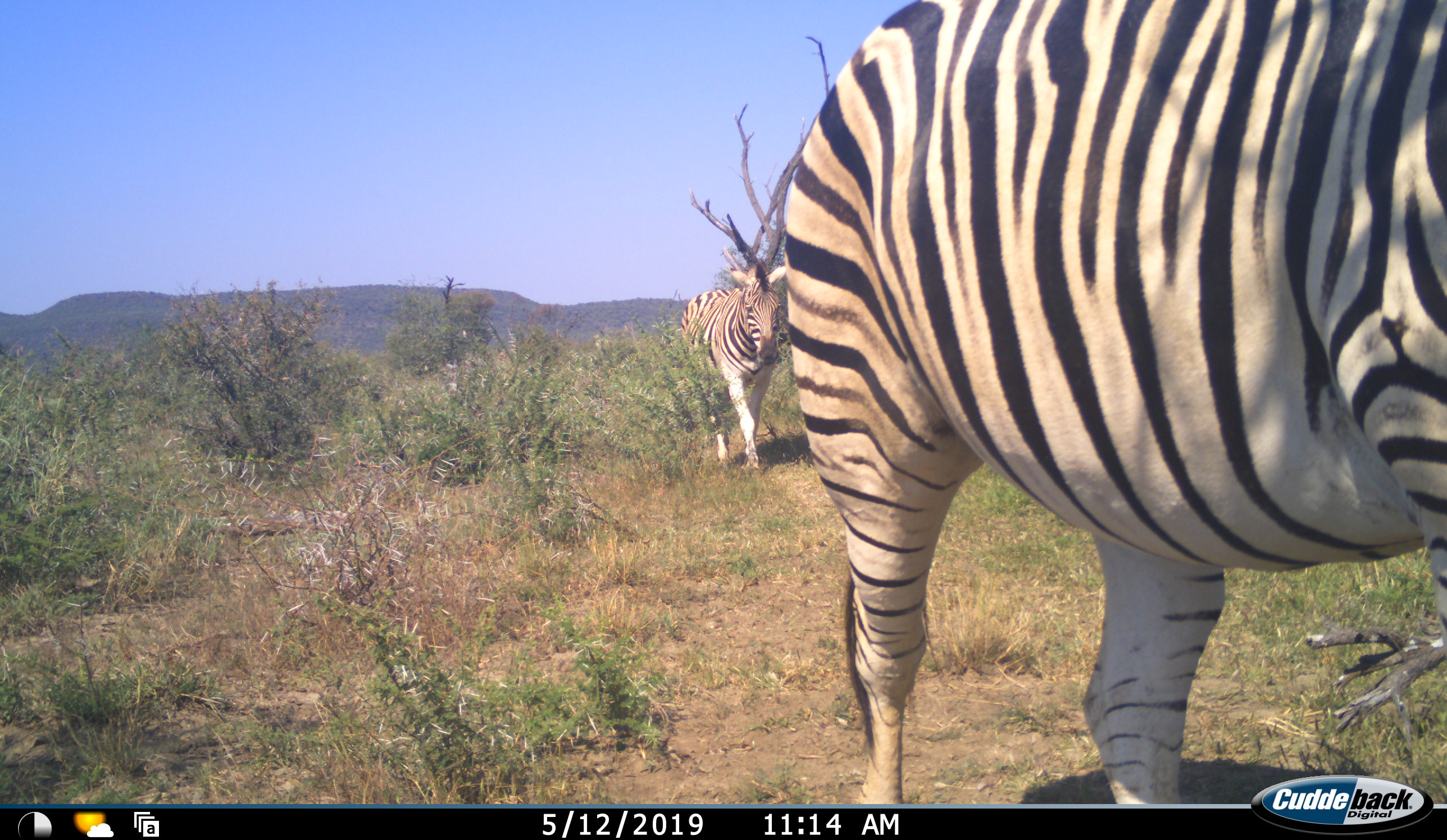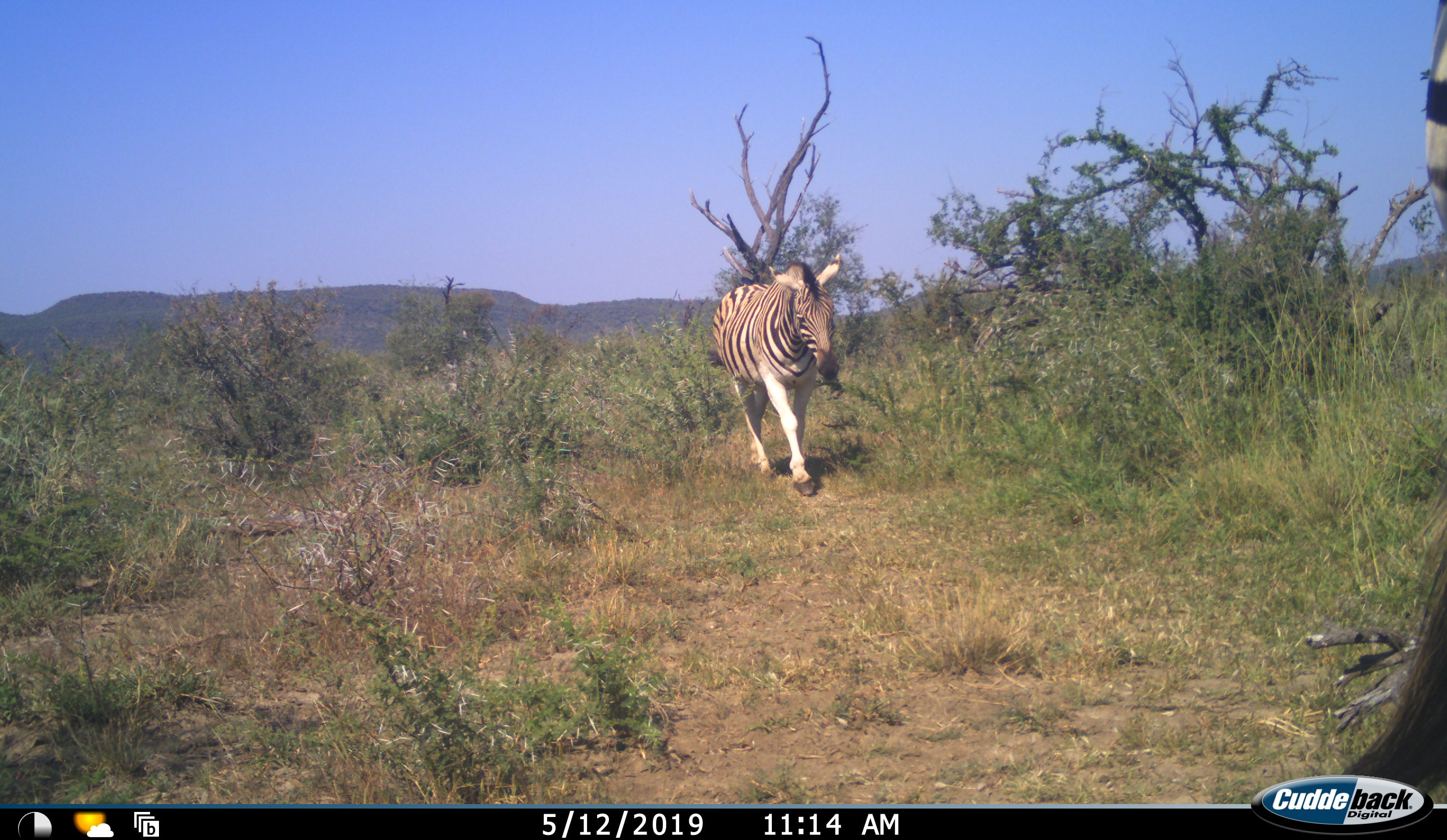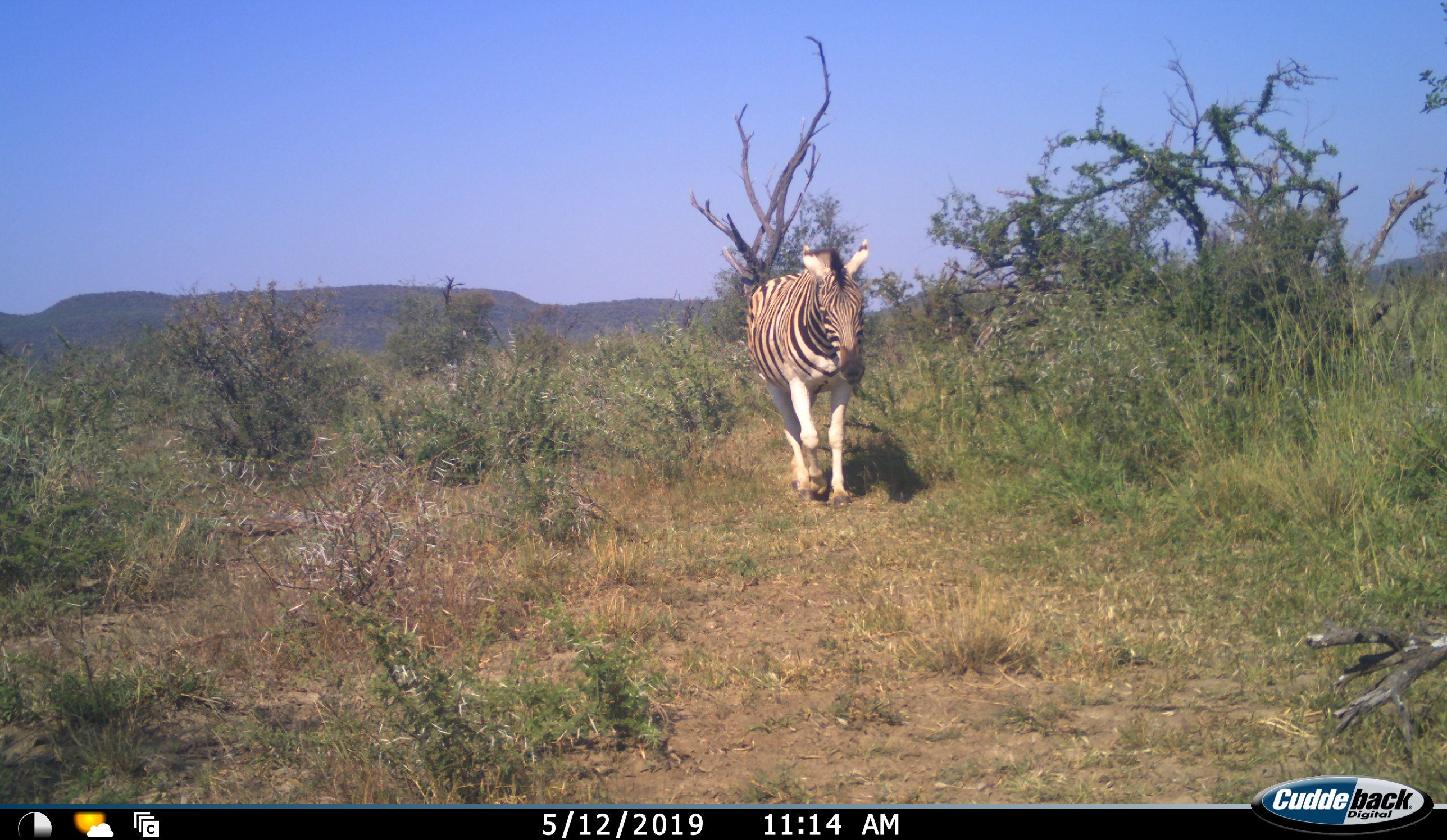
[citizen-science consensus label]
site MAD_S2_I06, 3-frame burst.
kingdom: Animalia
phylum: Chordata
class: Mammalia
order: Perissodactyla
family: Equidae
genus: Equus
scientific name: Equus quagga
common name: plains zebra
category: zebraplains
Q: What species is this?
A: Zebraplains (plains zebra) (Equus quagga).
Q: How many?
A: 2.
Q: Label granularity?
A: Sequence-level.